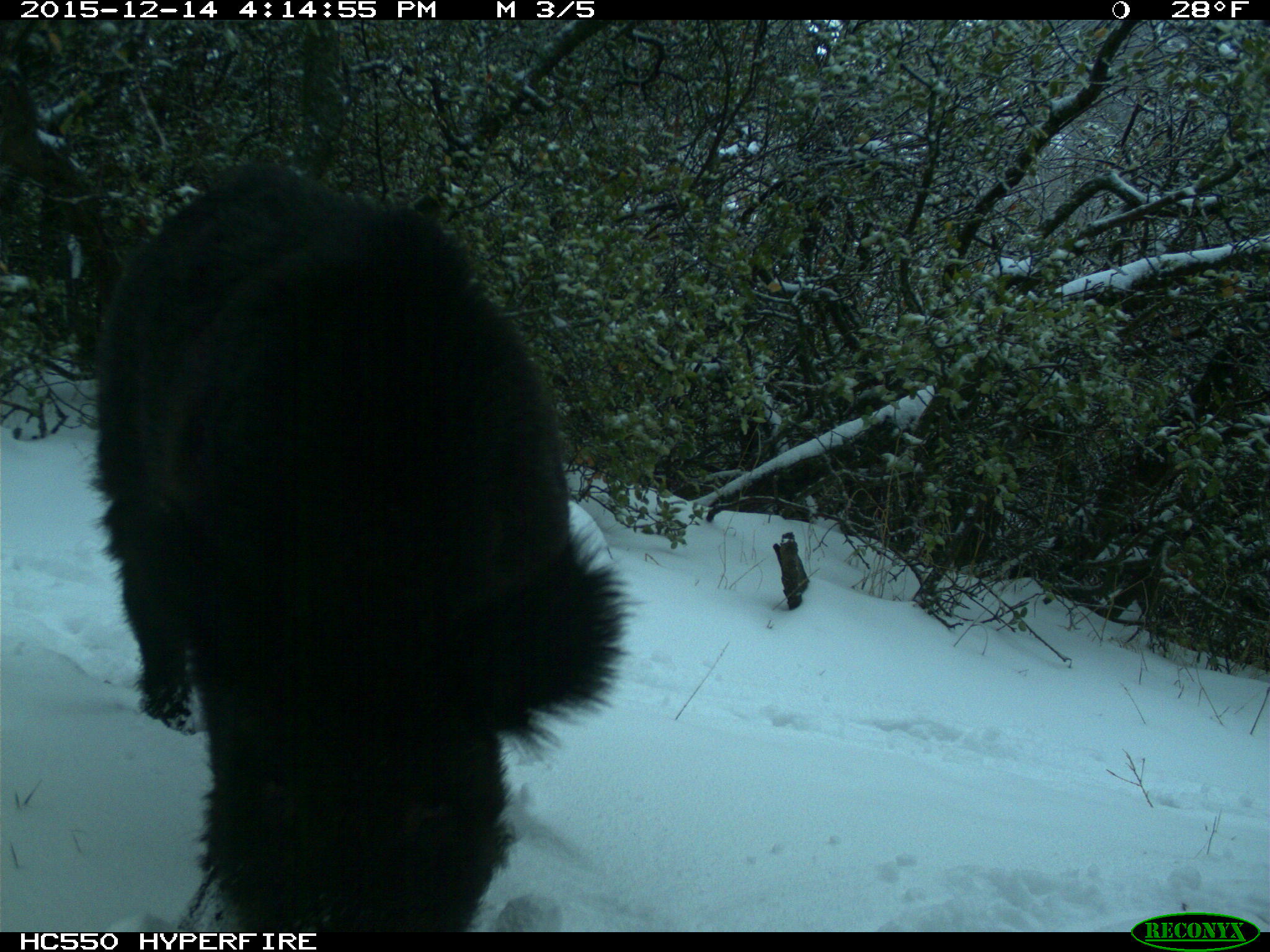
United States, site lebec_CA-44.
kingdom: Animalia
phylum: Chordata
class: Mammalia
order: Artiodactyla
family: Suidae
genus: Sus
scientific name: Sus scrofa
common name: wild boar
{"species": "Sus scrofa (wild boar)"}